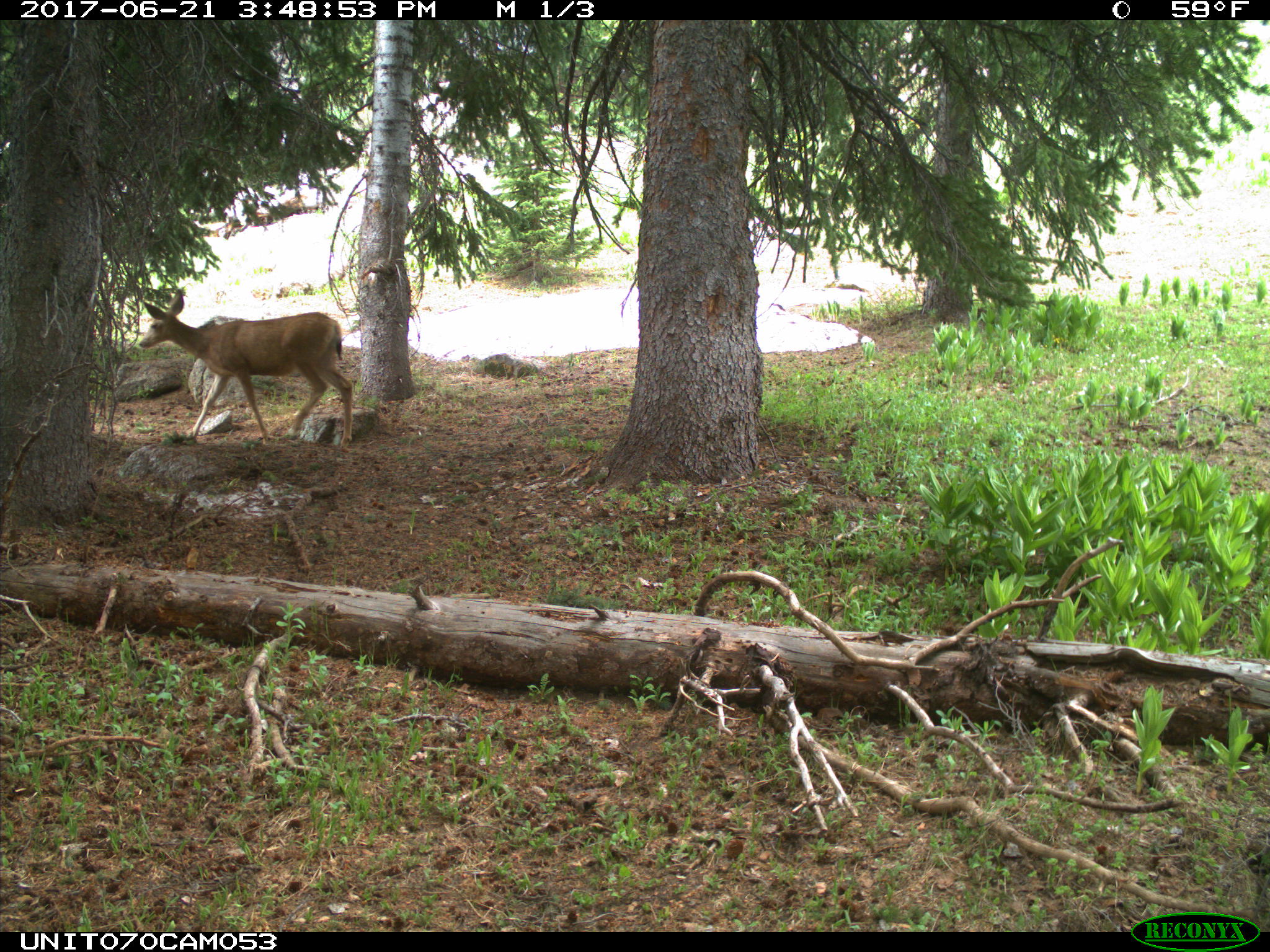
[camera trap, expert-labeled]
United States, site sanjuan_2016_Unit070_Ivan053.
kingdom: Animalia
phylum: Chordata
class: Mammalia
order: Artiodactyla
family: Cervidae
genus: Odocoileus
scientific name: Odocoileus hemionus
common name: mule deer